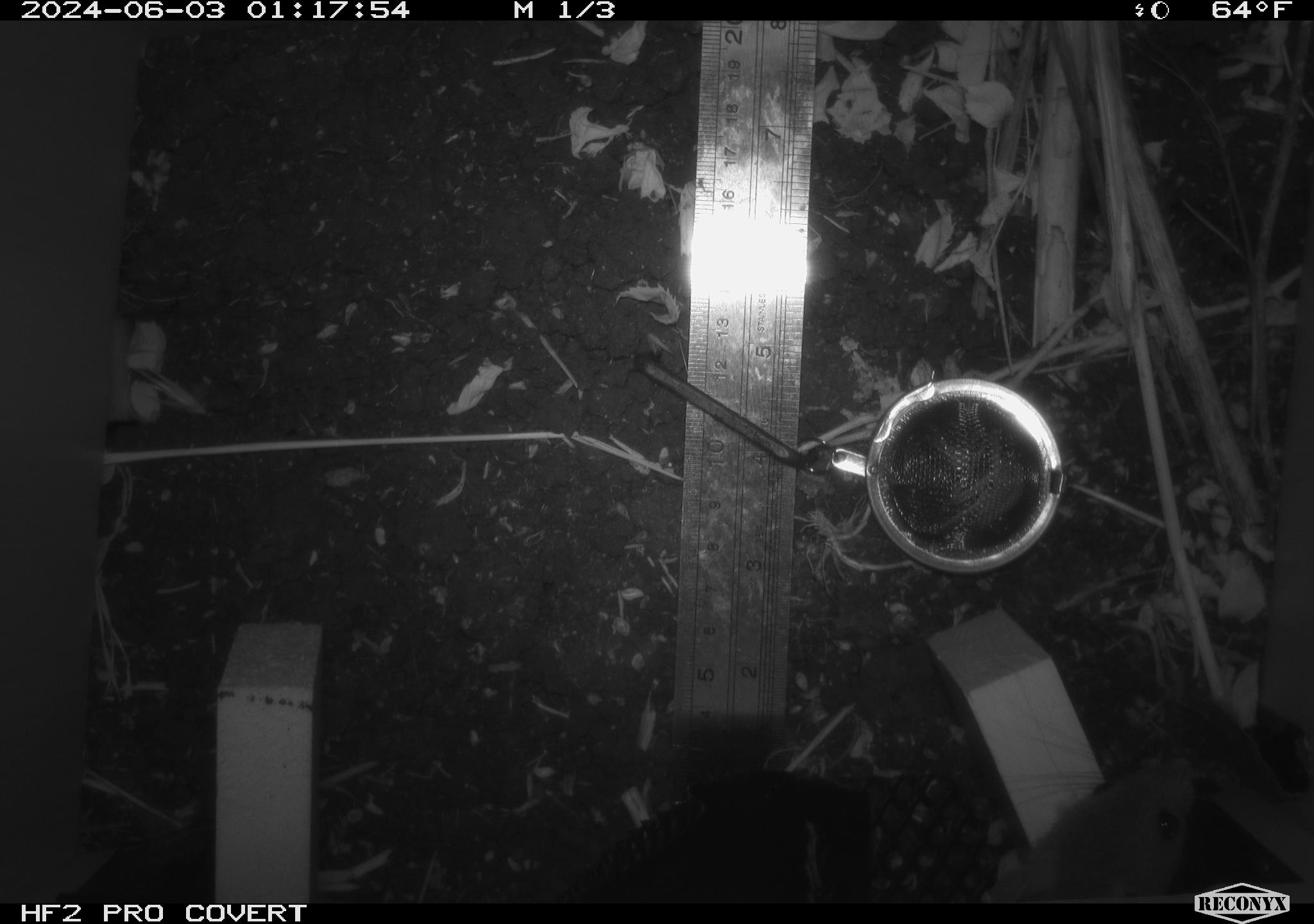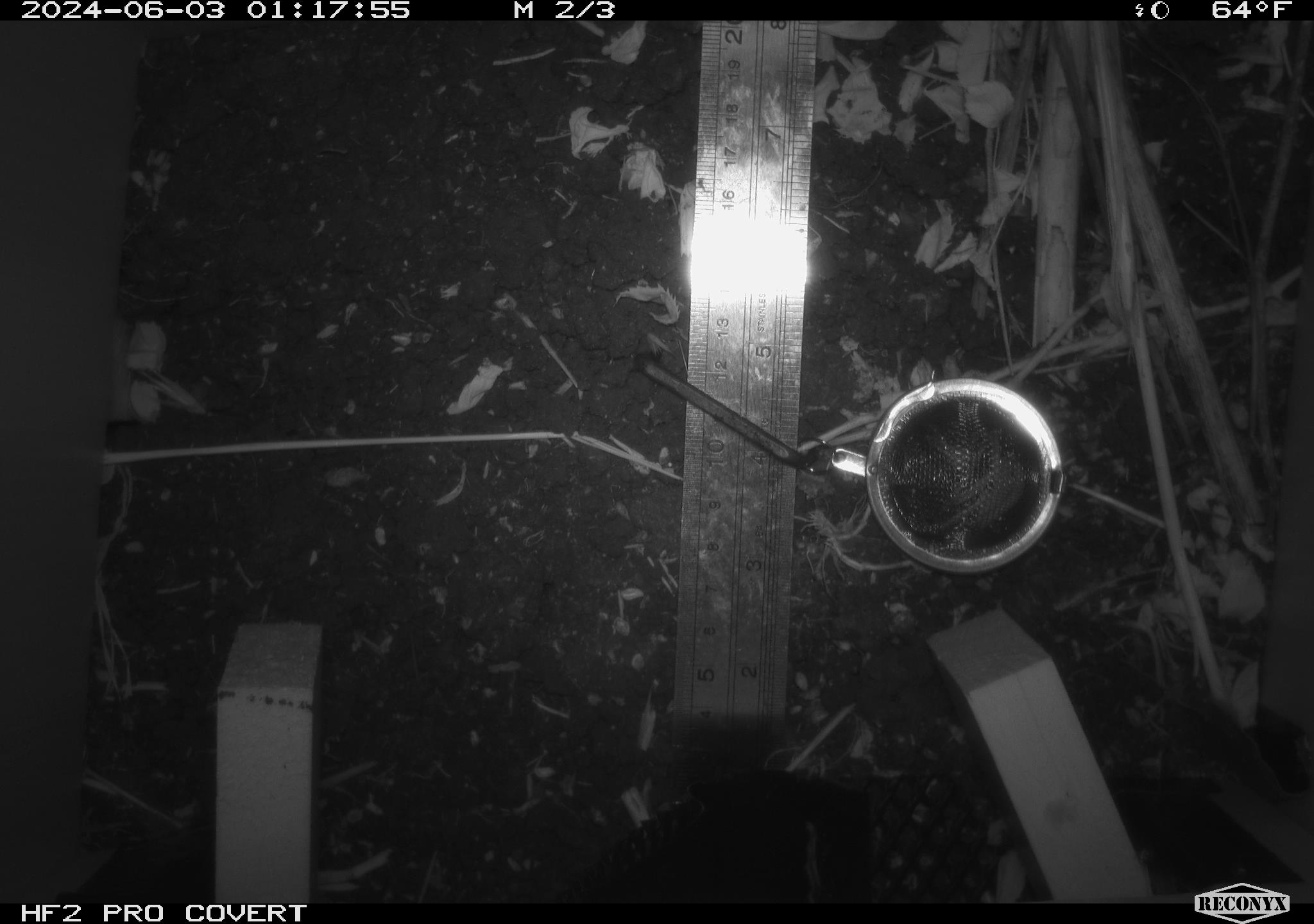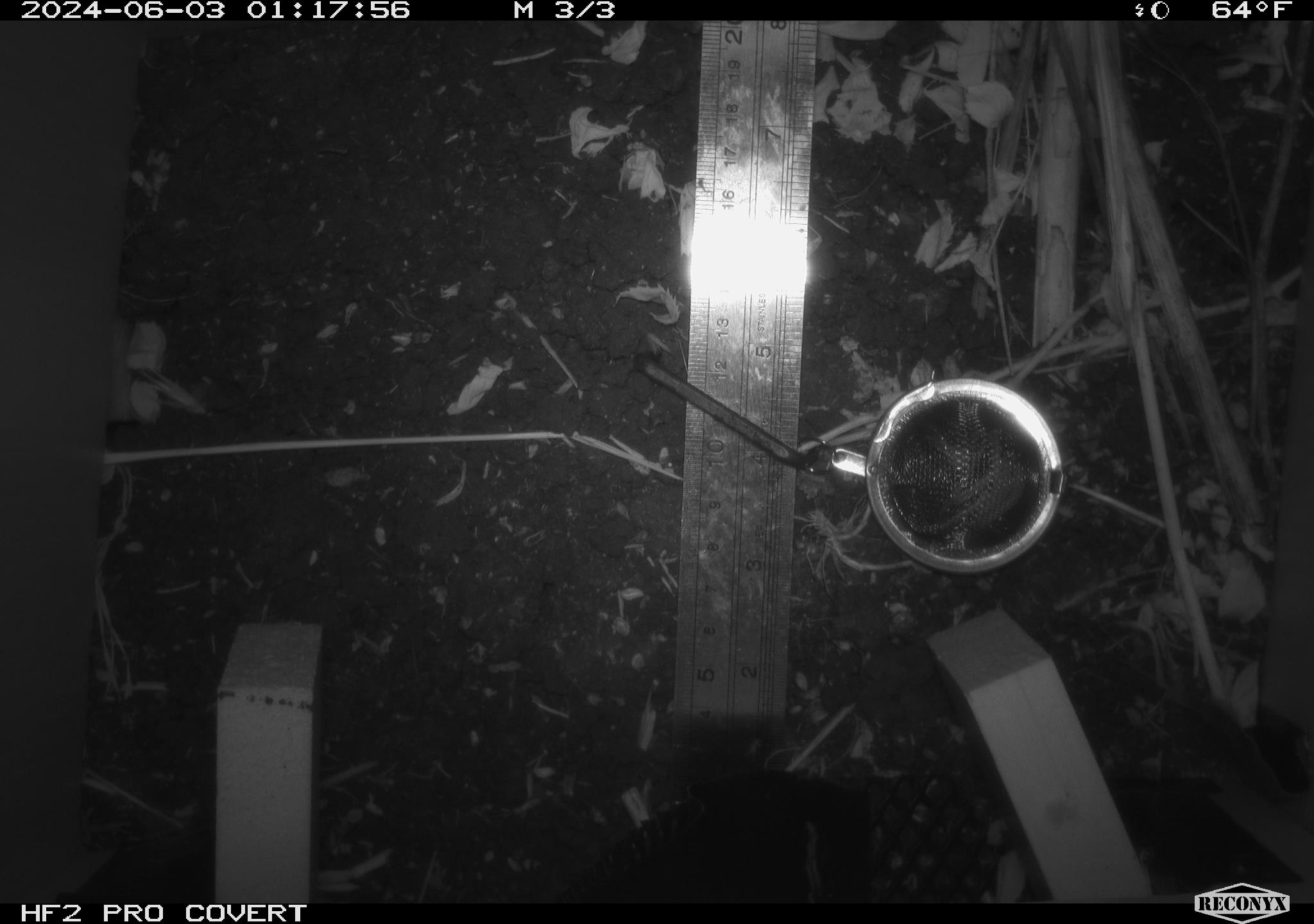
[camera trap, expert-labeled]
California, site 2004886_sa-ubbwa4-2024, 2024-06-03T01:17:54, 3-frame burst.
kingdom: Animalia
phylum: Chordata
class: Mammalia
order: Rodentia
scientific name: Rodentia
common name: woodrat or rat or mouse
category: woodrat or rat or mouse species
Woodrat or rat or mouse species (woodrat or rat or mouse) (Rodentia).